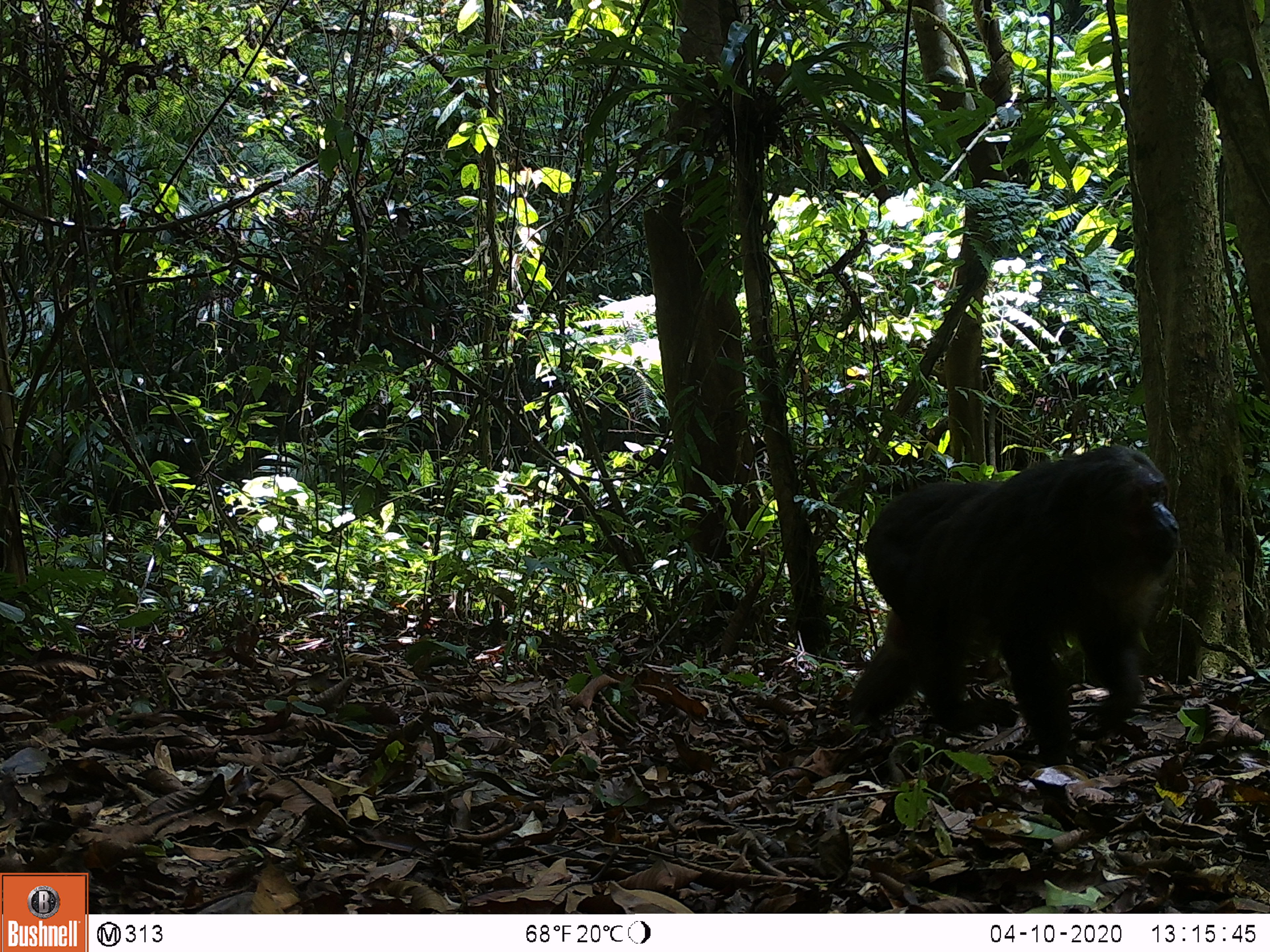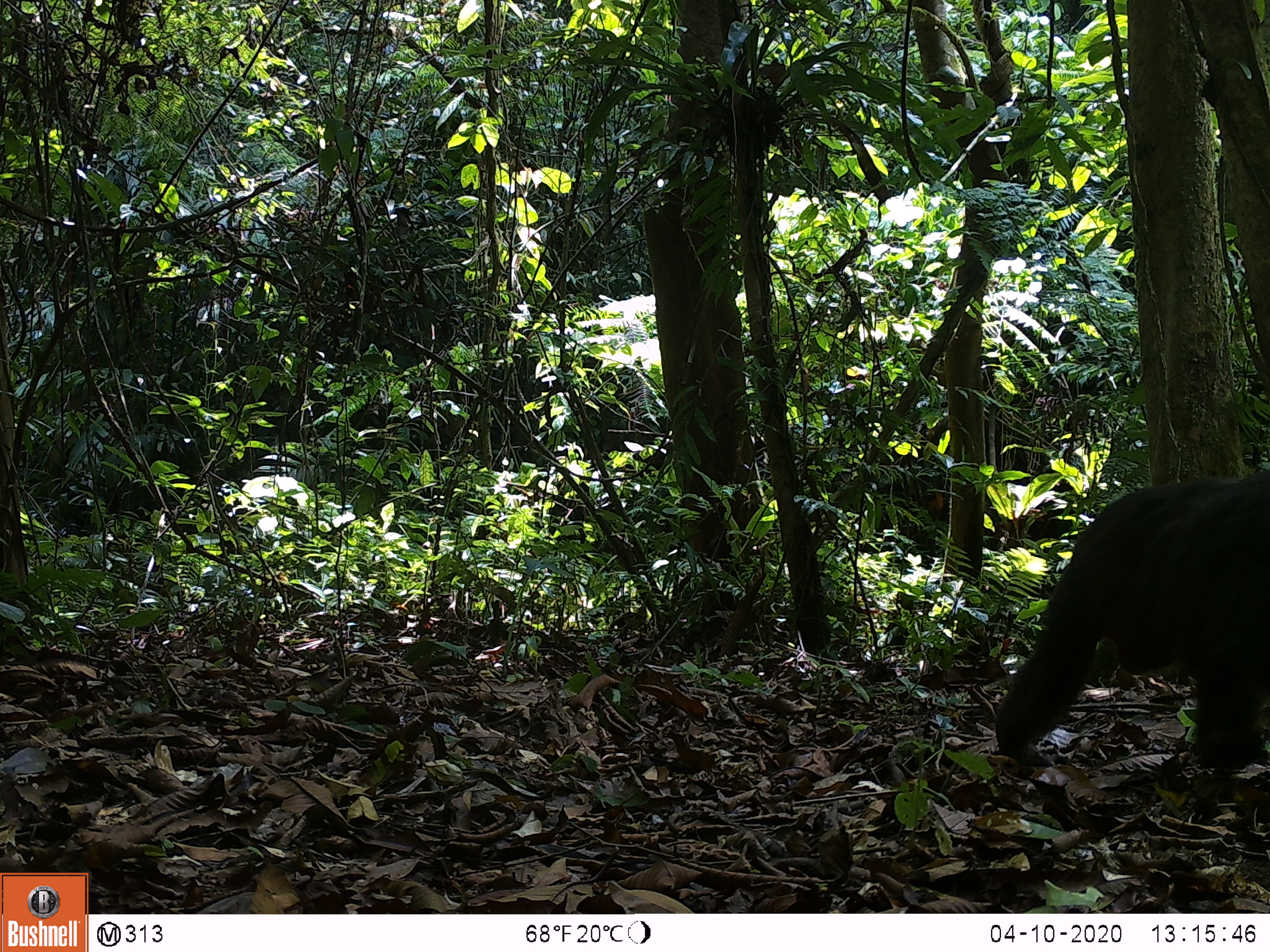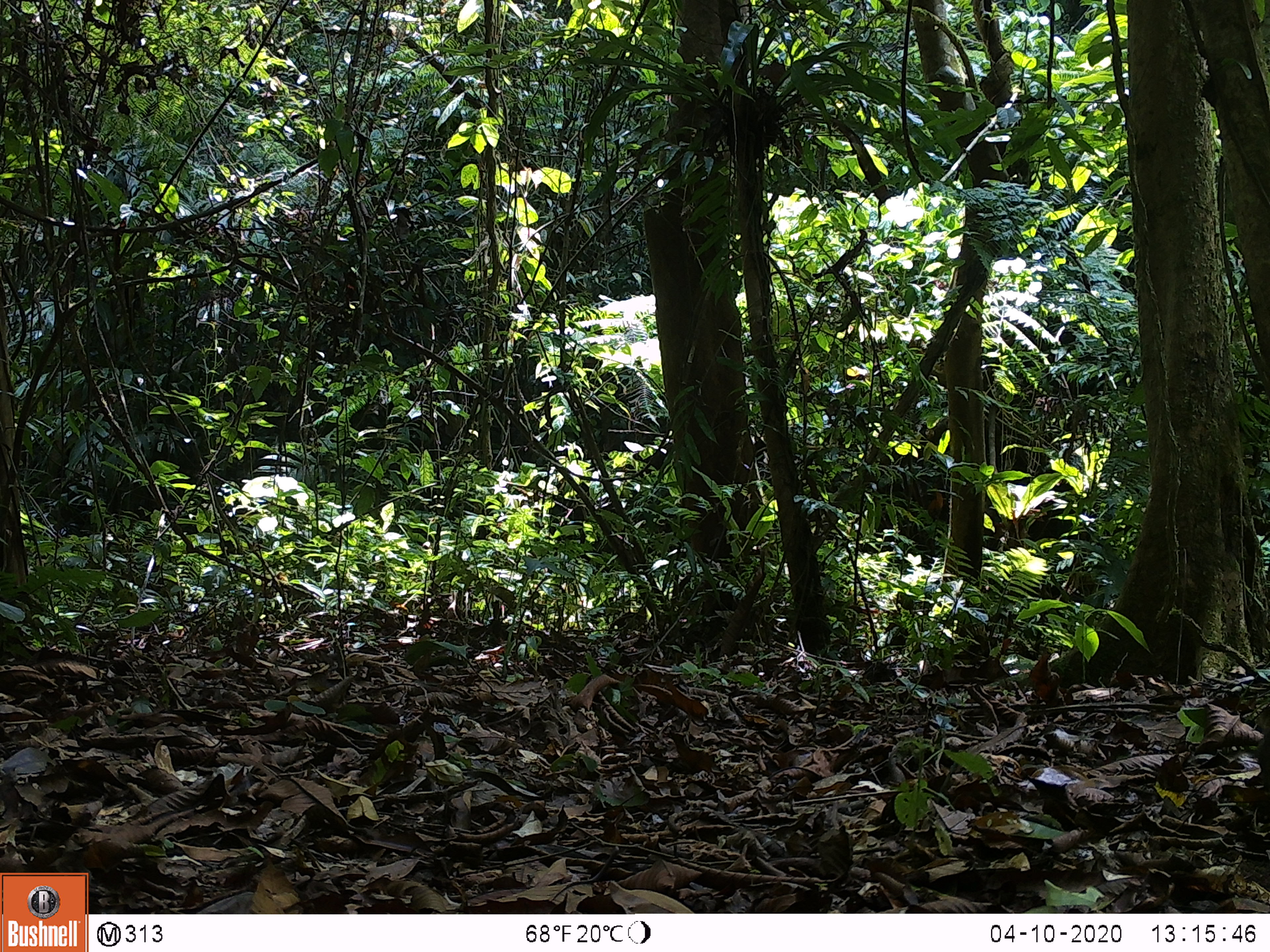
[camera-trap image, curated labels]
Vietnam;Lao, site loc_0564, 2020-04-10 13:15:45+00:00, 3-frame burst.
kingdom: Animalia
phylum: Chordata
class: Mammalia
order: Primates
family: Cercopithecidae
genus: Macaca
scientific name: Macaca arctoides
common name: stump-tailed macaque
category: stump tailed macaque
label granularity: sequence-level